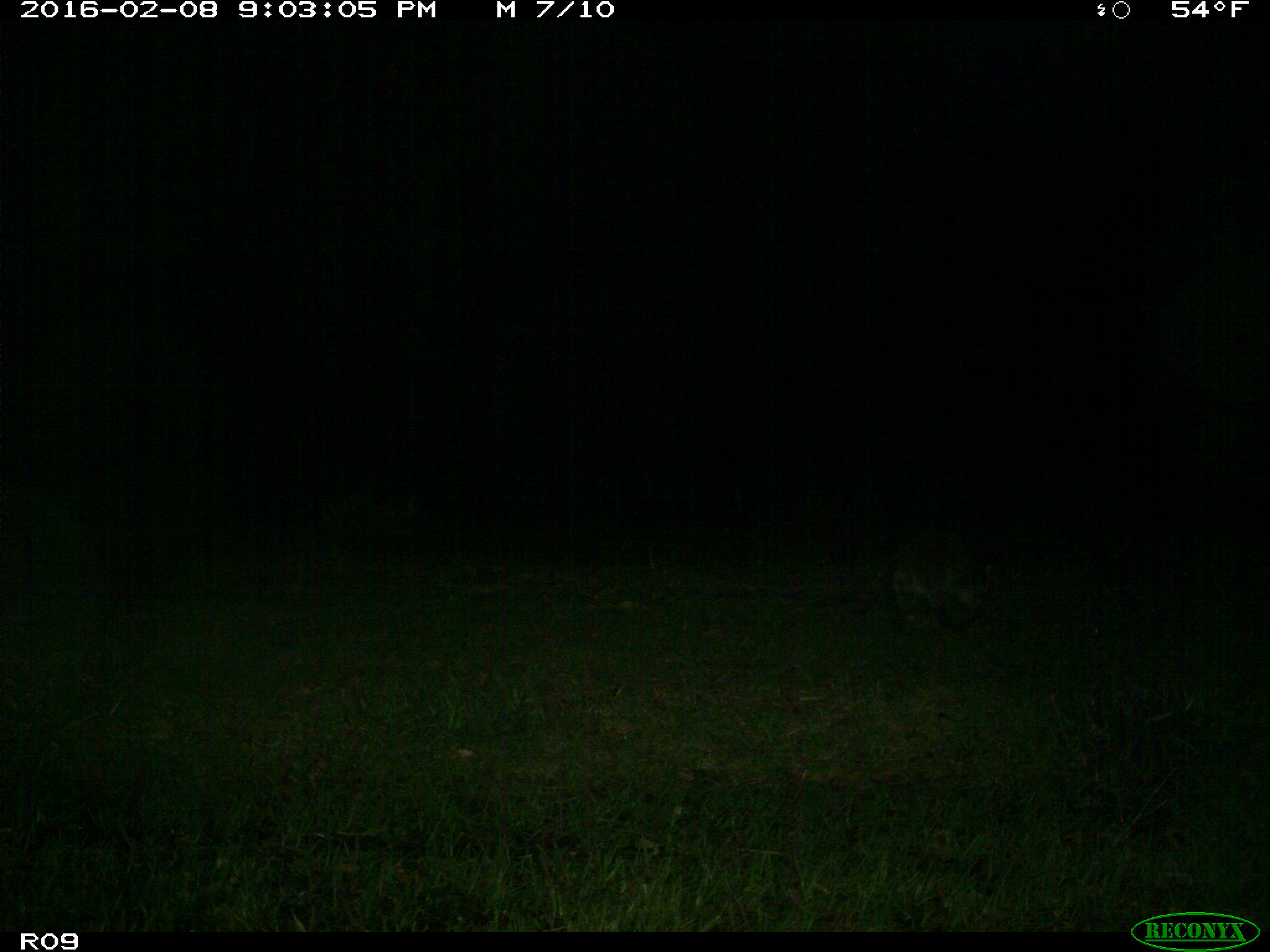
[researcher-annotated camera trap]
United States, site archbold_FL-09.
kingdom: Animalia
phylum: Chordata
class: Mammalia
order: Carnivora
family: Procyonidae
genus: Procyon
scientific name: Procyon lotor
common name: common raccoon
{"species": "Procyon lotor (common raccoon)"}